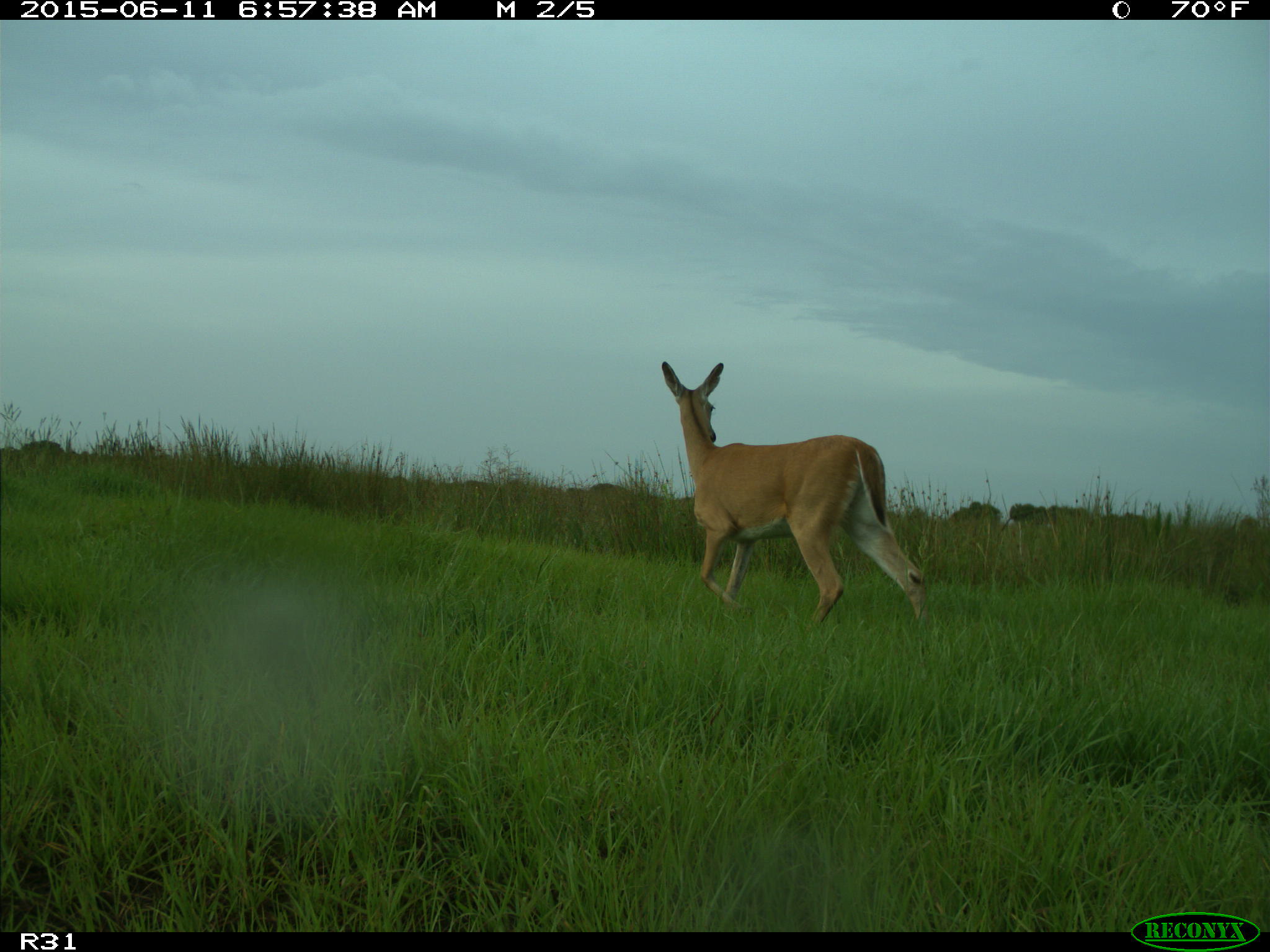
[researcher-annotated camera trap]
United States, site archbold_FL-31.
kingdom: Animalia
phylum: Chordata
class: Mammalia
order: Artiodactyla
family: Cervidae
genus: Odocoileus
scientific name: Odocoileus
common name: deer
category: unidentified deer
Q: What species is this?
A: Unidentified deer (deer) (Odocoileus).